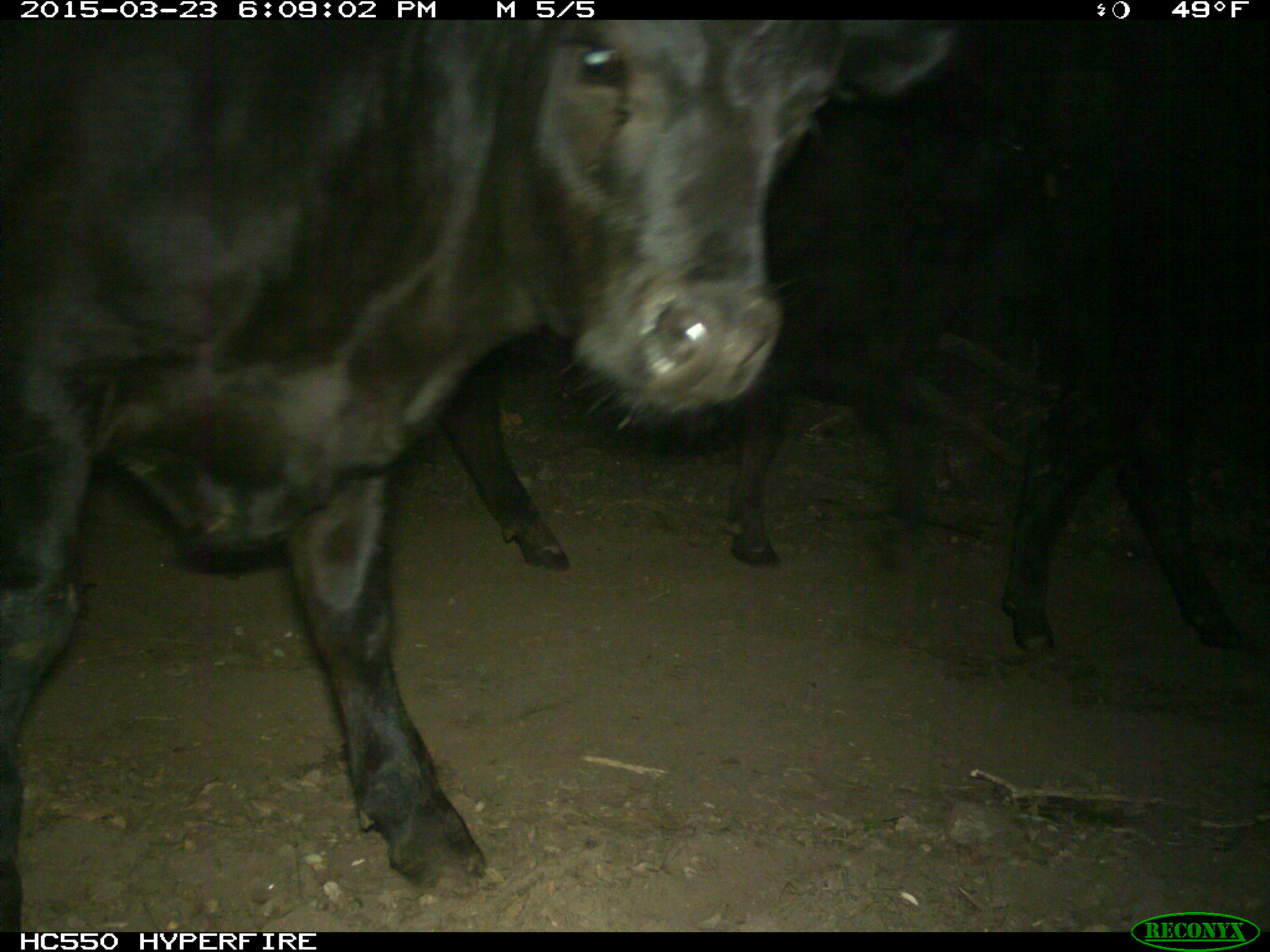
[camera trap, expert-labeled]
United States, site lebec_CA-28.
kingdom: Animalia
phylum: Chordata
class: Mammalia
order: Artiodactyla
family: Bovidae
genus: Bos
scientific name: Bos taurus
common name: domestic cow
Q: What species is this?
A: Bos taurus (domestic cow).